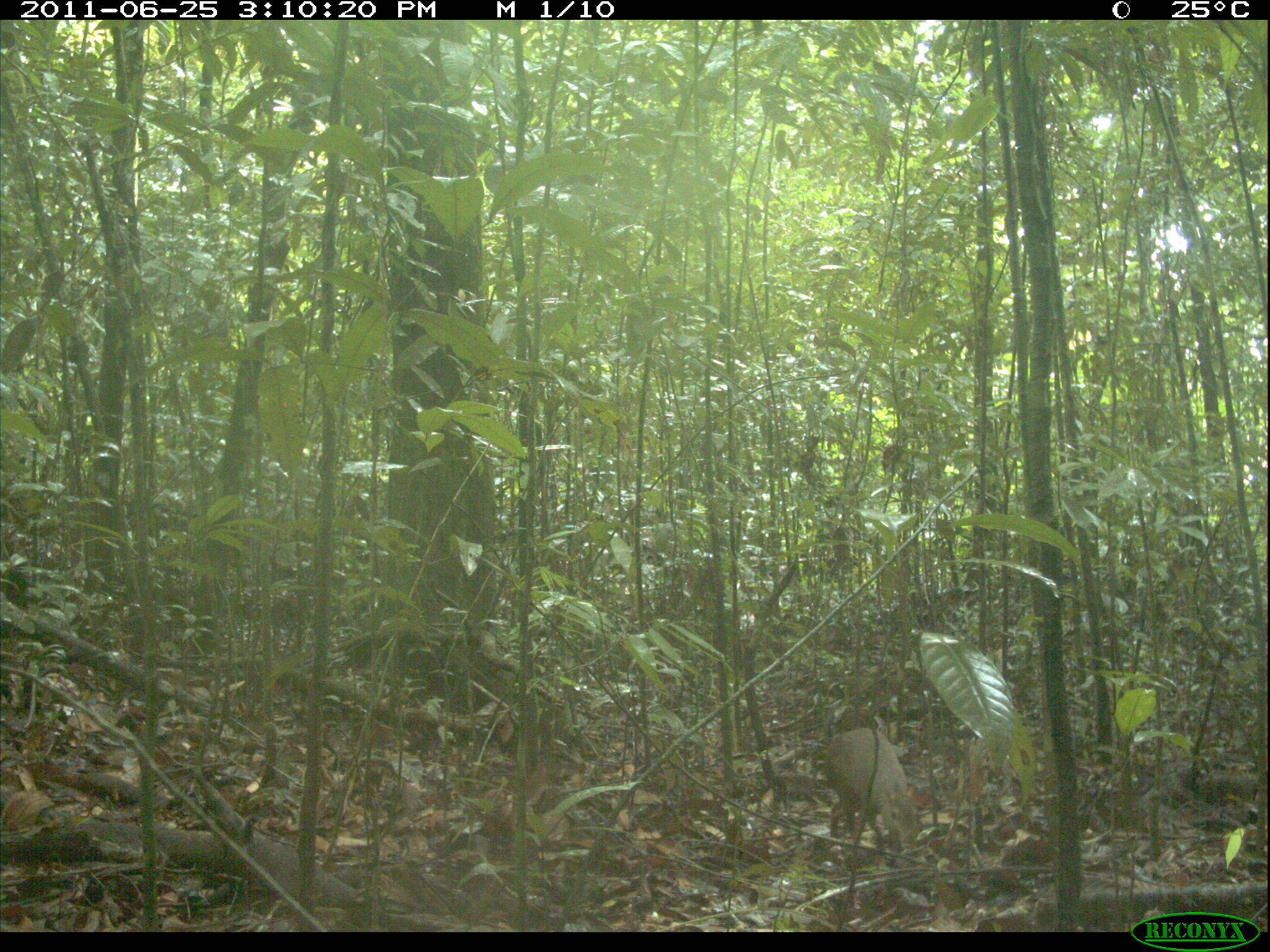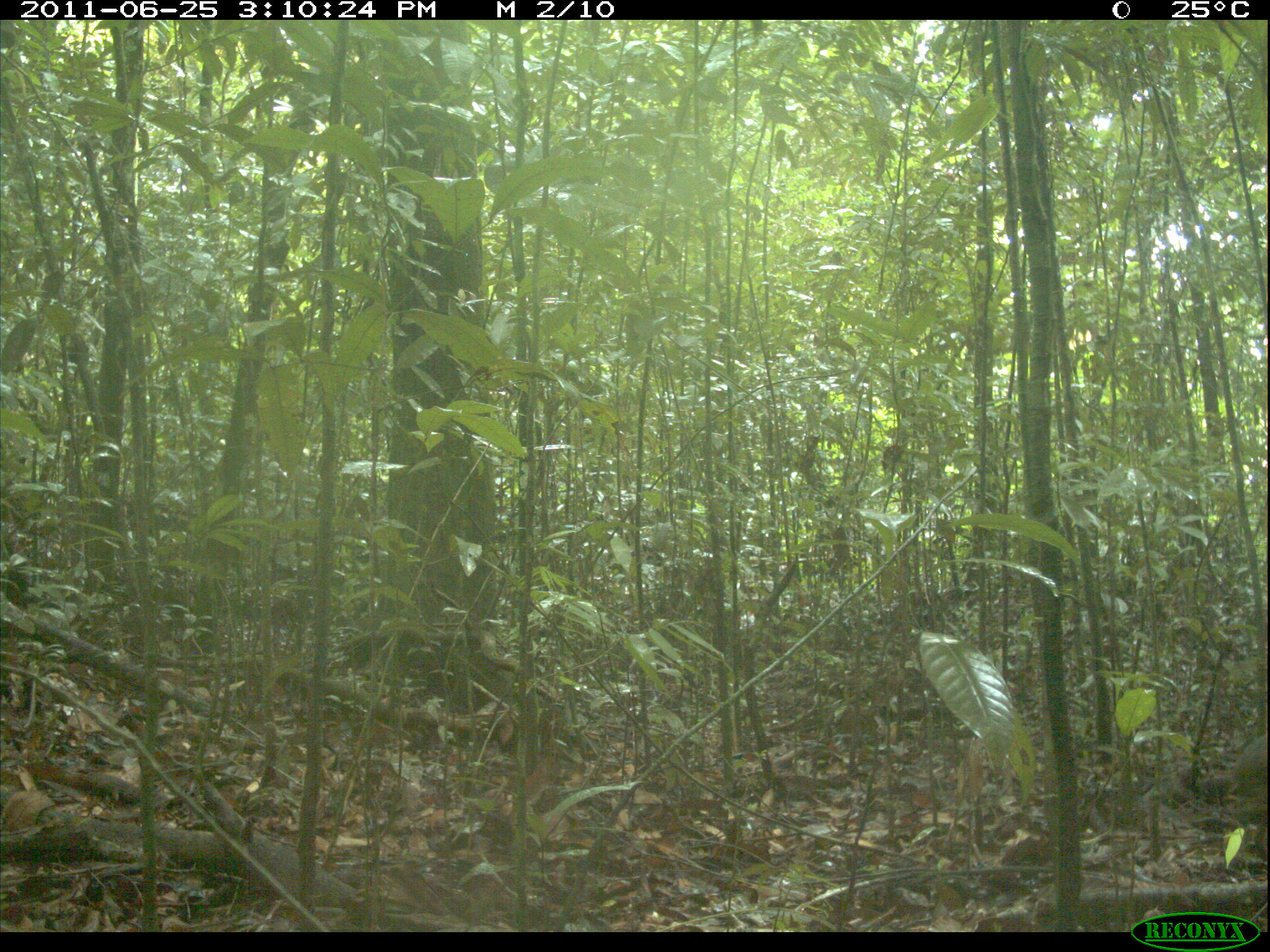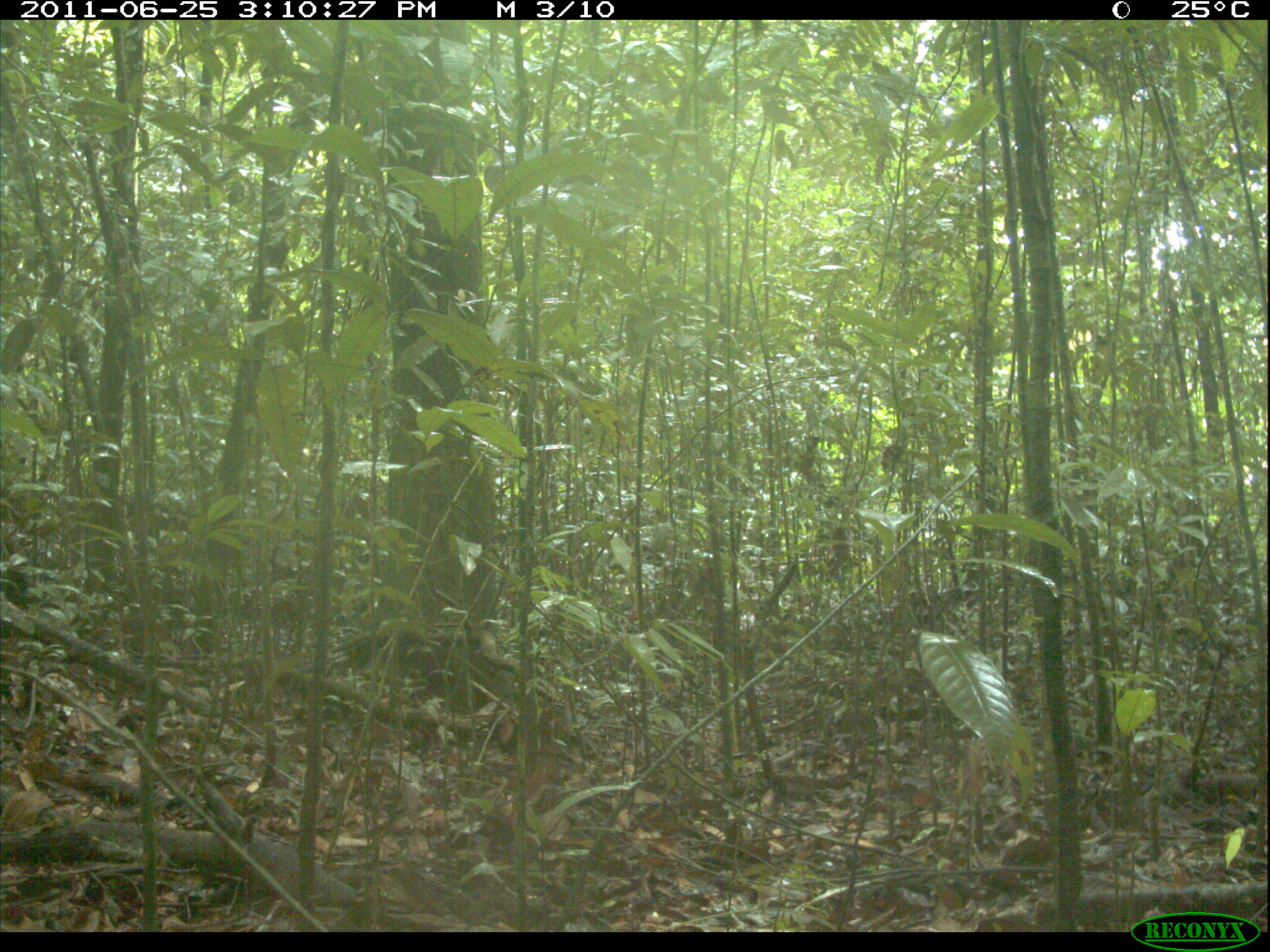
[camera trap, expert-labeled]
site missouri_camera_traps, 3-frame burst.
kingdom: Animalia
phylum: Chordata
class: Mammalia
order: Rodentia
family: Dasyproctidae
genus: Dasyprocta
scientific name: Dasyprocta coibae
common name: coiban agouti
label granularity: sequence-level